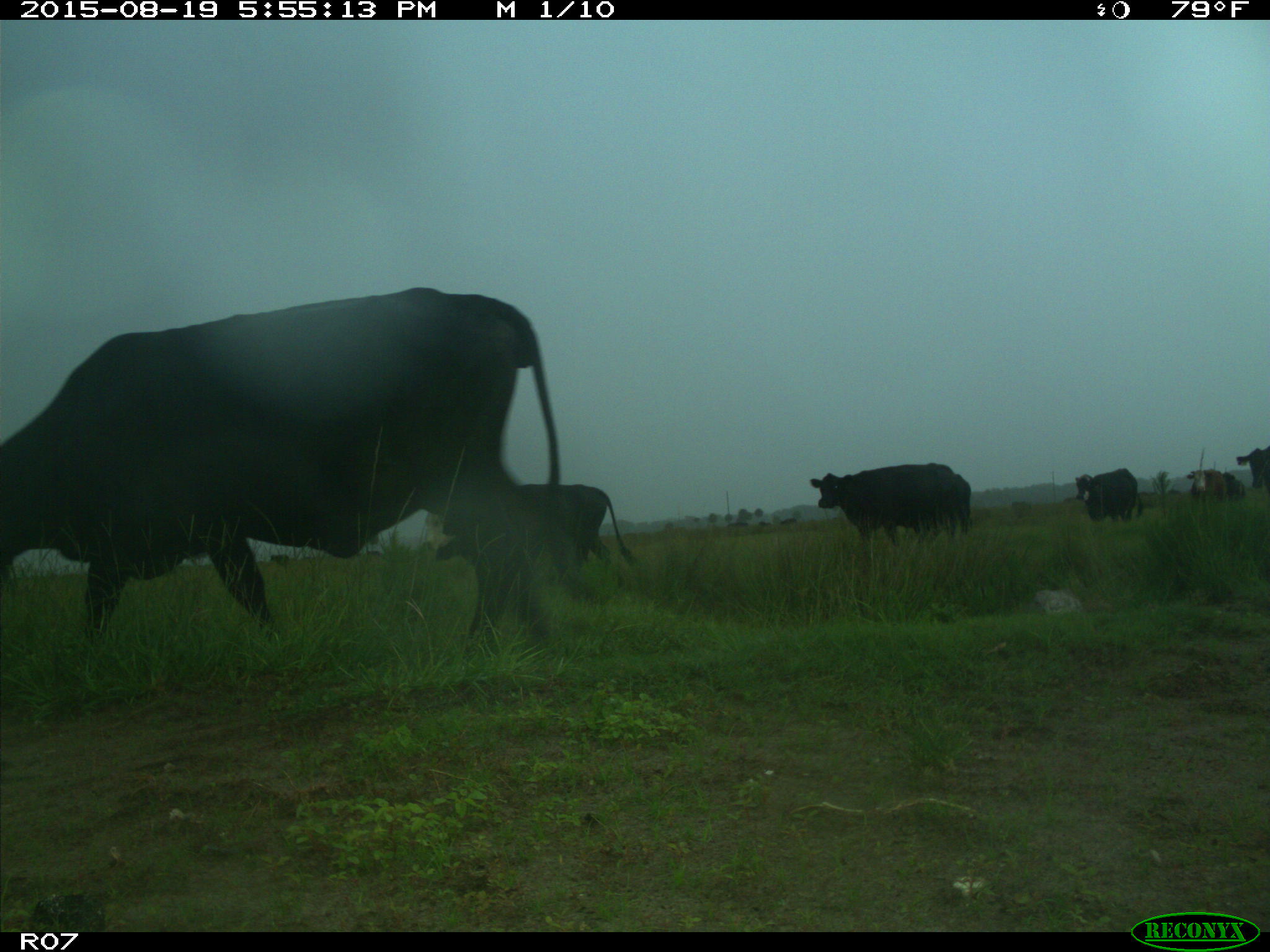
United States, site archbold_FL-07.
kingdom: Animalia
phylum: Chordata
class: Mammalia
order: Artiodactyla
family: Bovidae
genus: Bos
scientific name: Bos taurus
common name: domestic cow